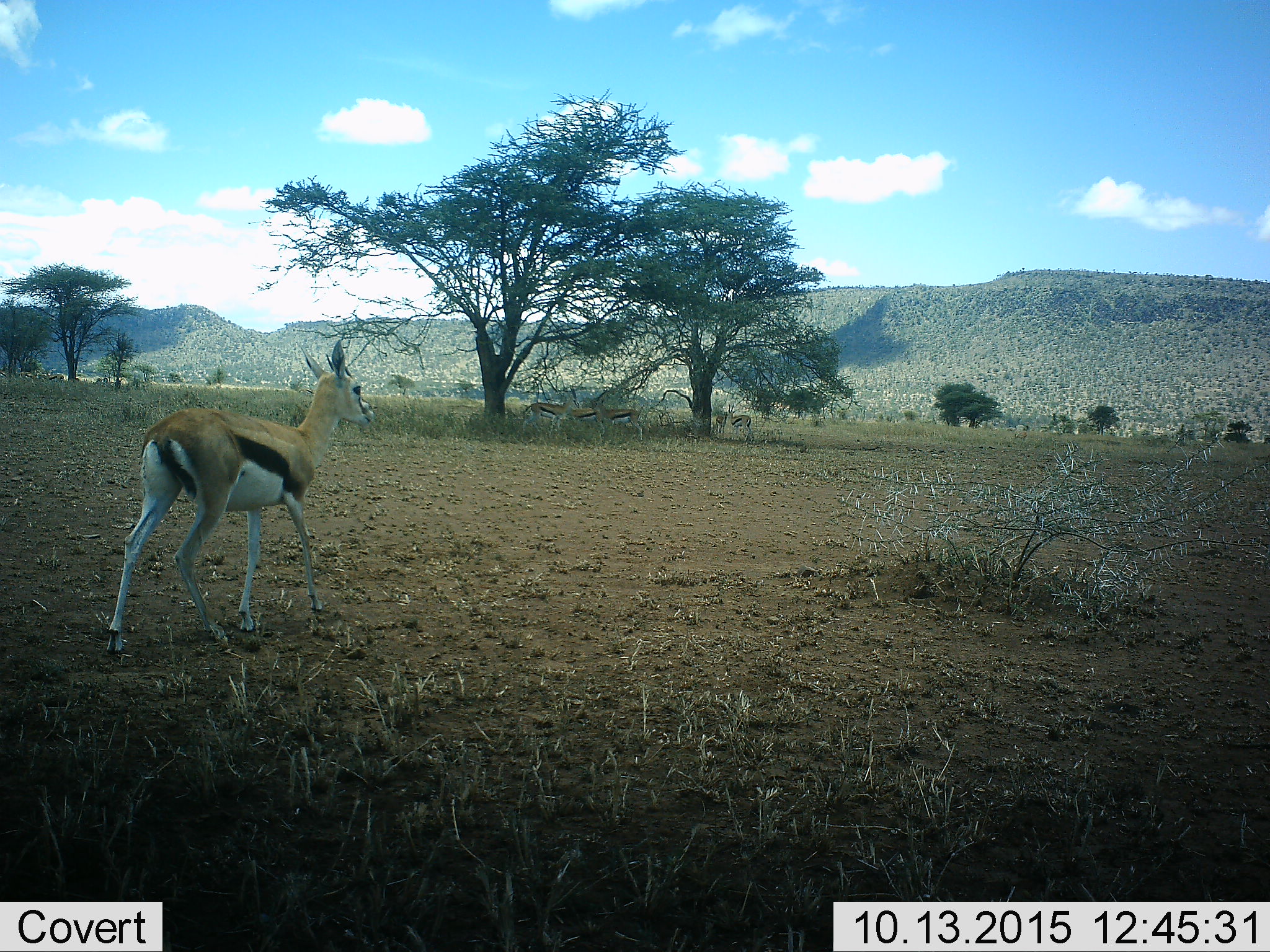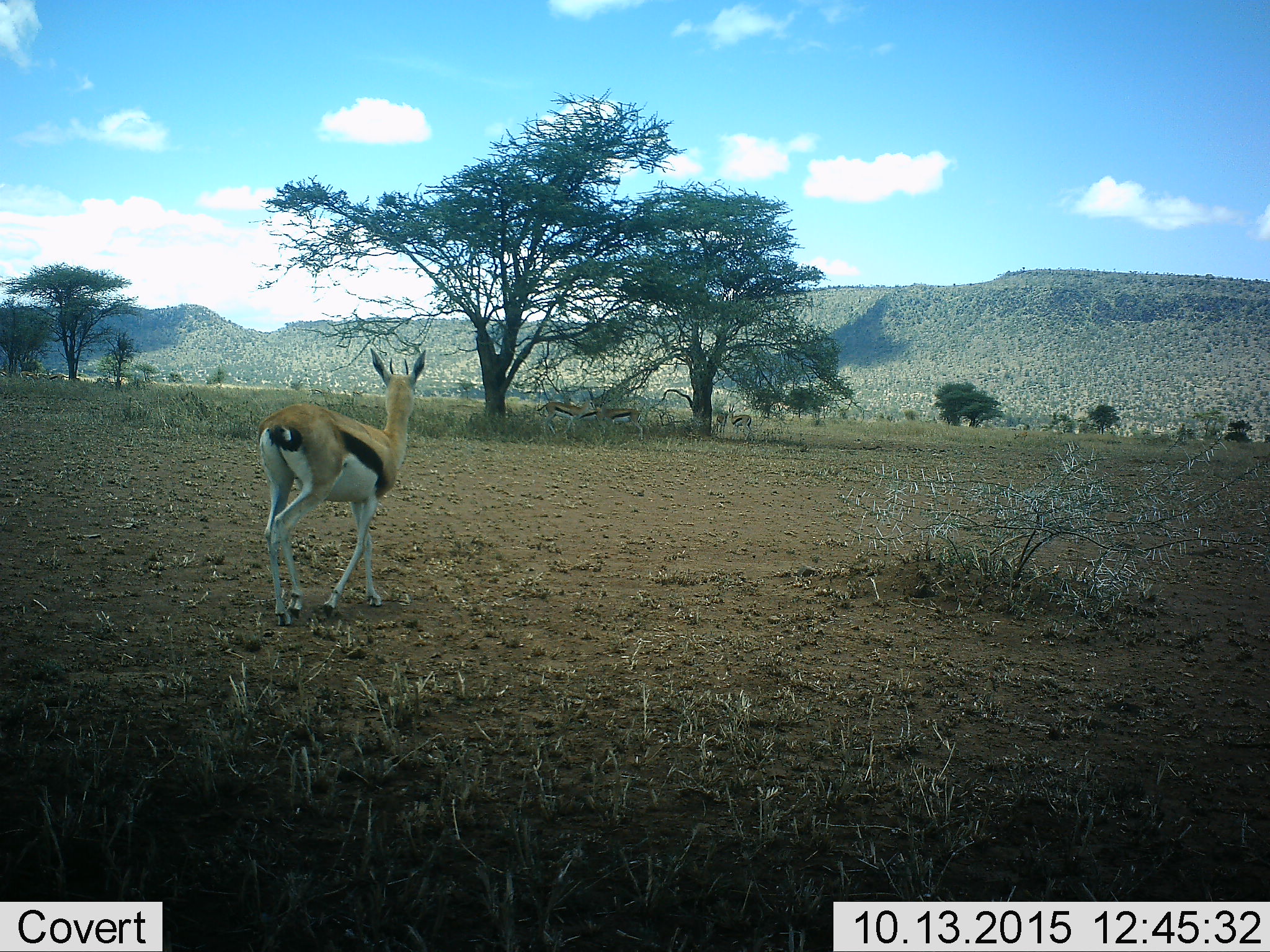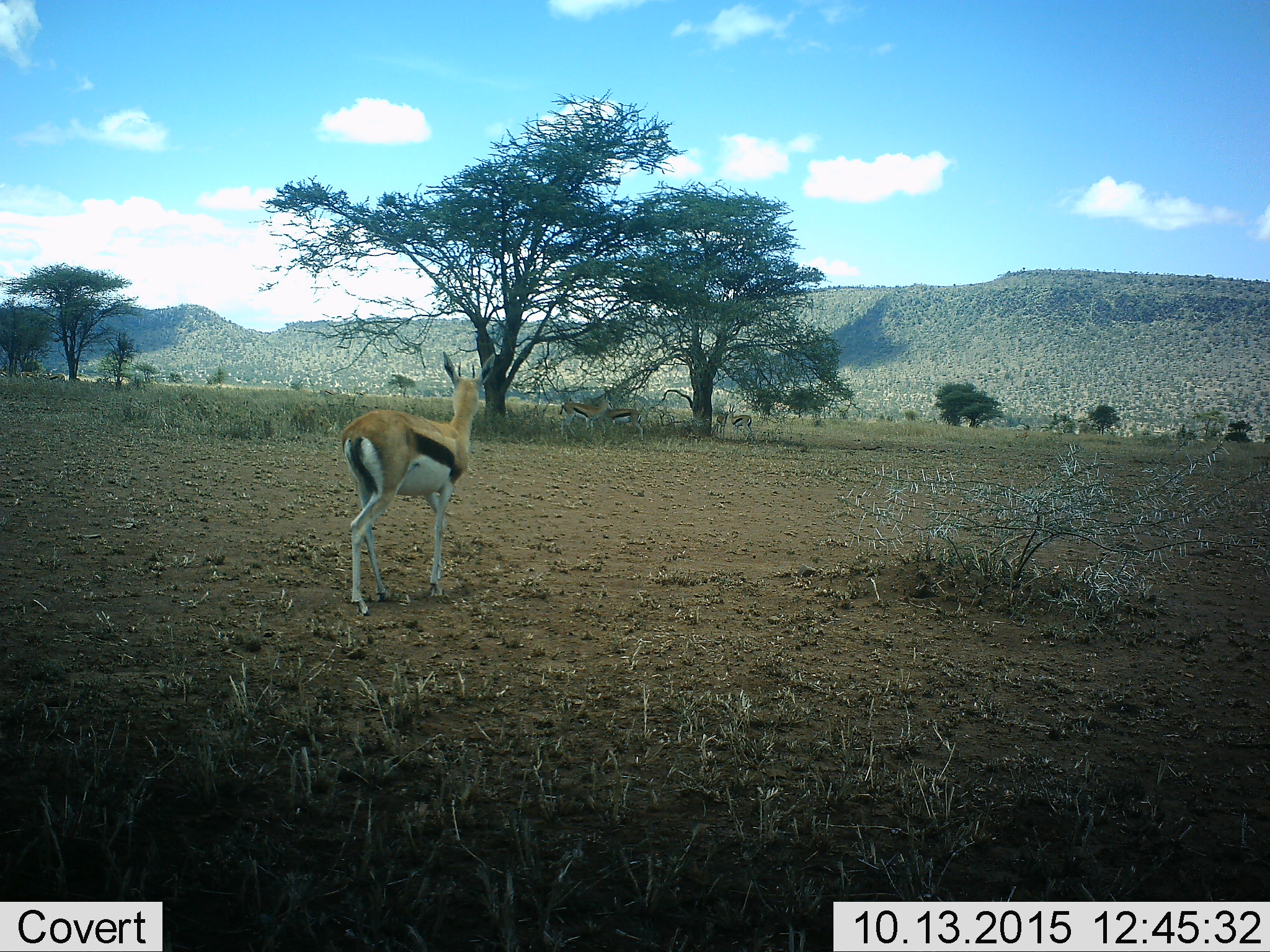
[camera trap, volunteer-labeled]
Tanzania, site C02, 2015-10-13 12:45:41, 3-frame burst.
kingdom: Animalia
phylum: Chordata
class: Mammalia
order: Artiodactyla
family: Bovidae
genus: Eudorcas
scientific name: Eudorcas thomsonii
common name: thomson's gazelle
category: gazellethomsons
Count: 5.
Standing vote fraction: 70%.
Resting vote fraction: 5%.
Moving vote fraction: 65%.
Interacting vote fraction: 0%.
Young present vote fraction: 10%.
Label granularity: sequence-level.